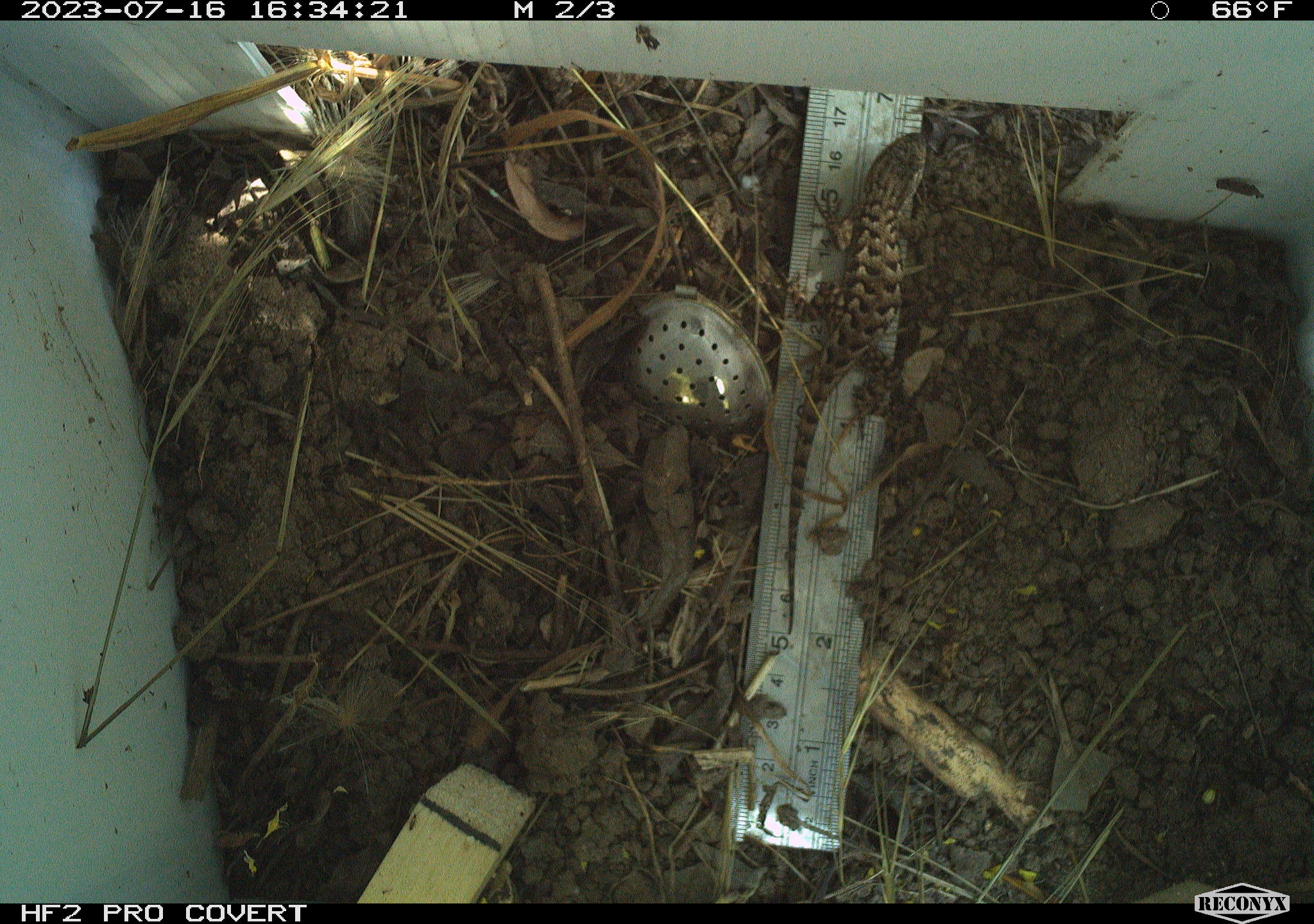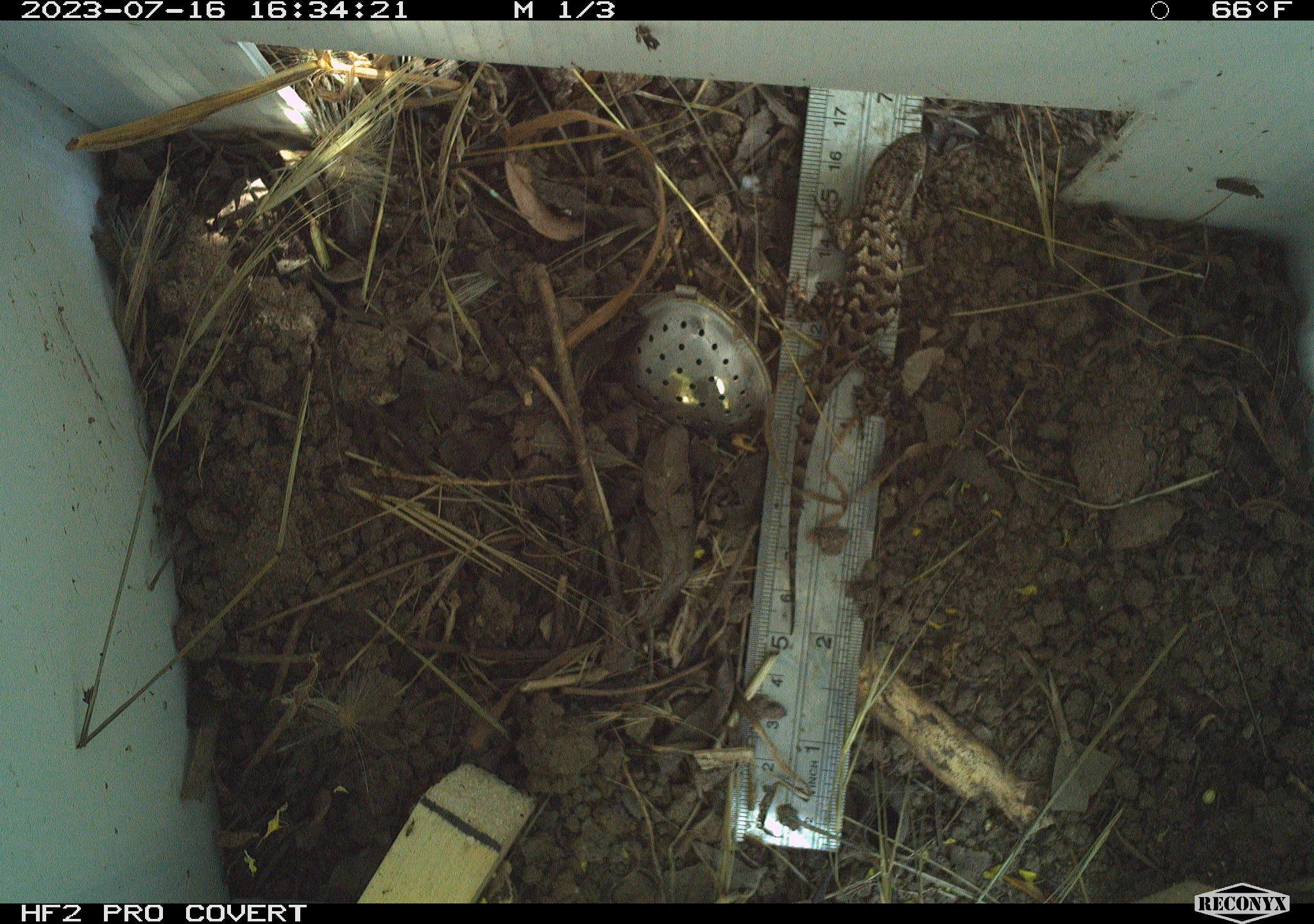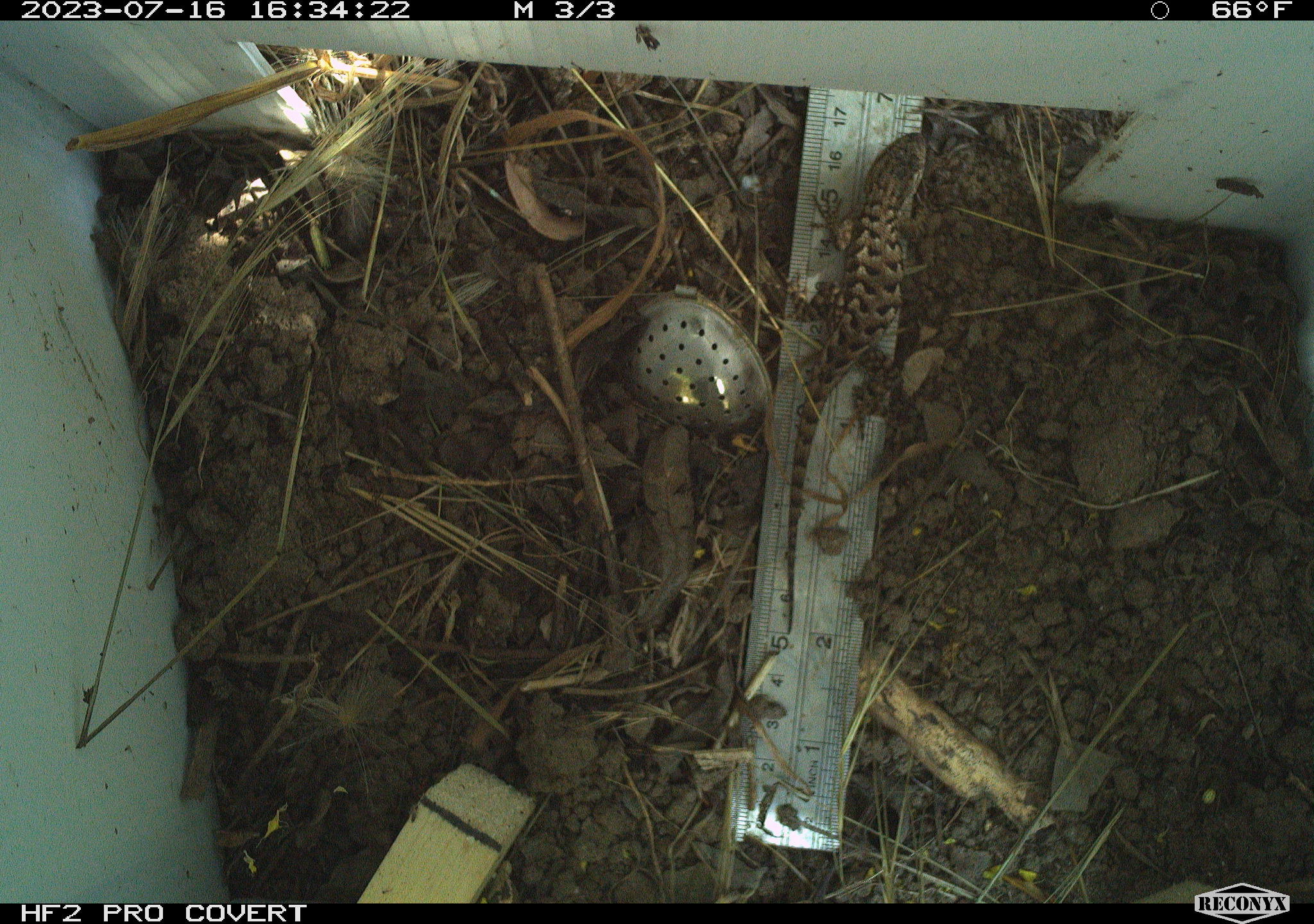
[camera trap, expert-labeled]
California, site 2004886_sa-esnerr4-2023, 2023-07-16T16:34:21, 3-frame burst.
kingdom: Animalia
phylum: Chordata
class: Reptilia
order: Squamata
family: Phrynosomatidae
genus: Sceloporus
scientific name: Sceloporus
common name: spiny lizards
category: sceloporus species